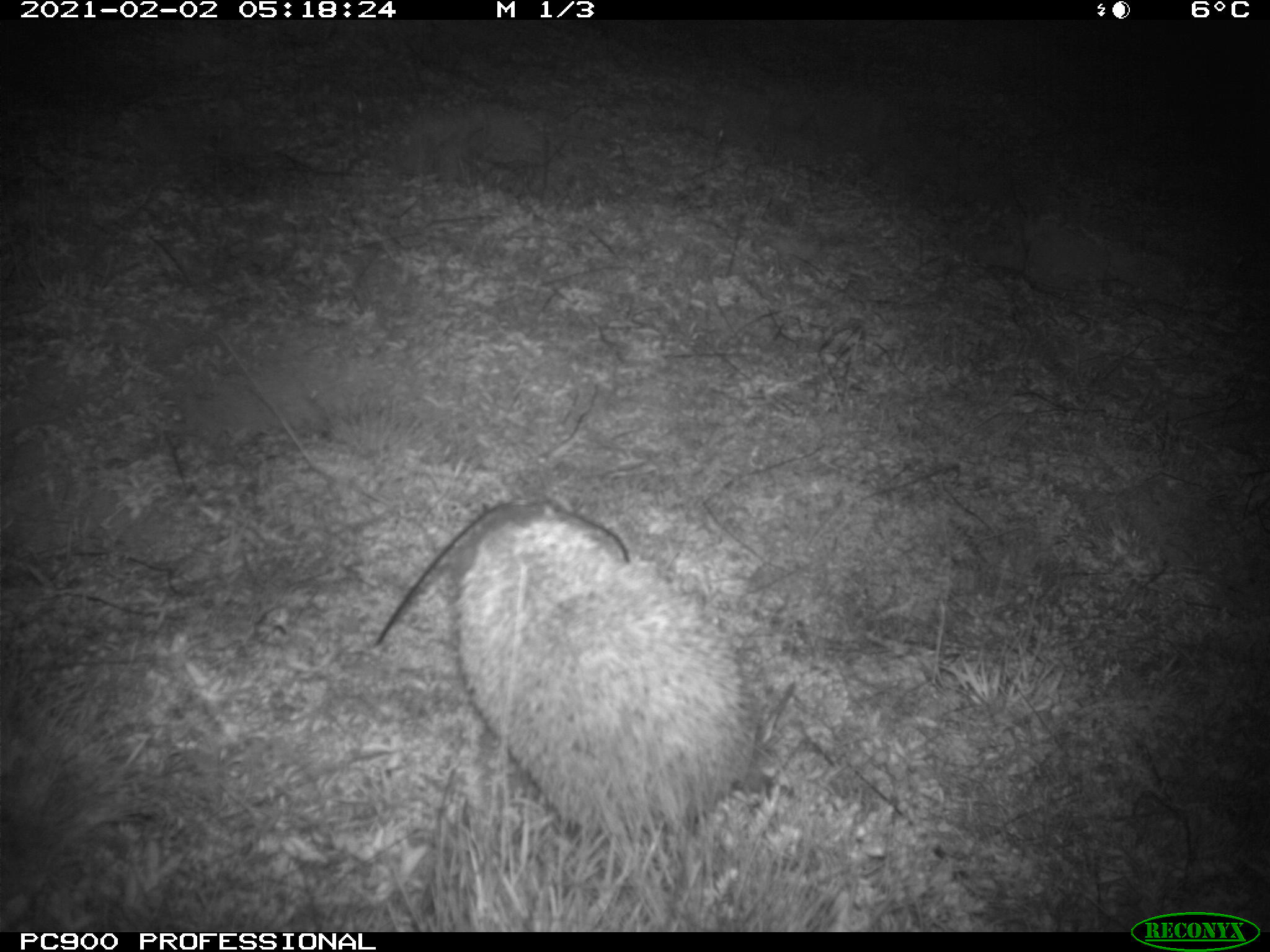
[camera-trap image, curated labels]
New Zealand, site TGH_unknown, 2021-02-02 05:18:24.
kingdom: Animalia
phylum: Chordata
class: Mammalia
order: Eulipotyphla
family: Erinaceidae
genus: Erinaceus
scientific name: Erinaceus europaeus europaeus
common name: european hedgehog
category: hedgehog